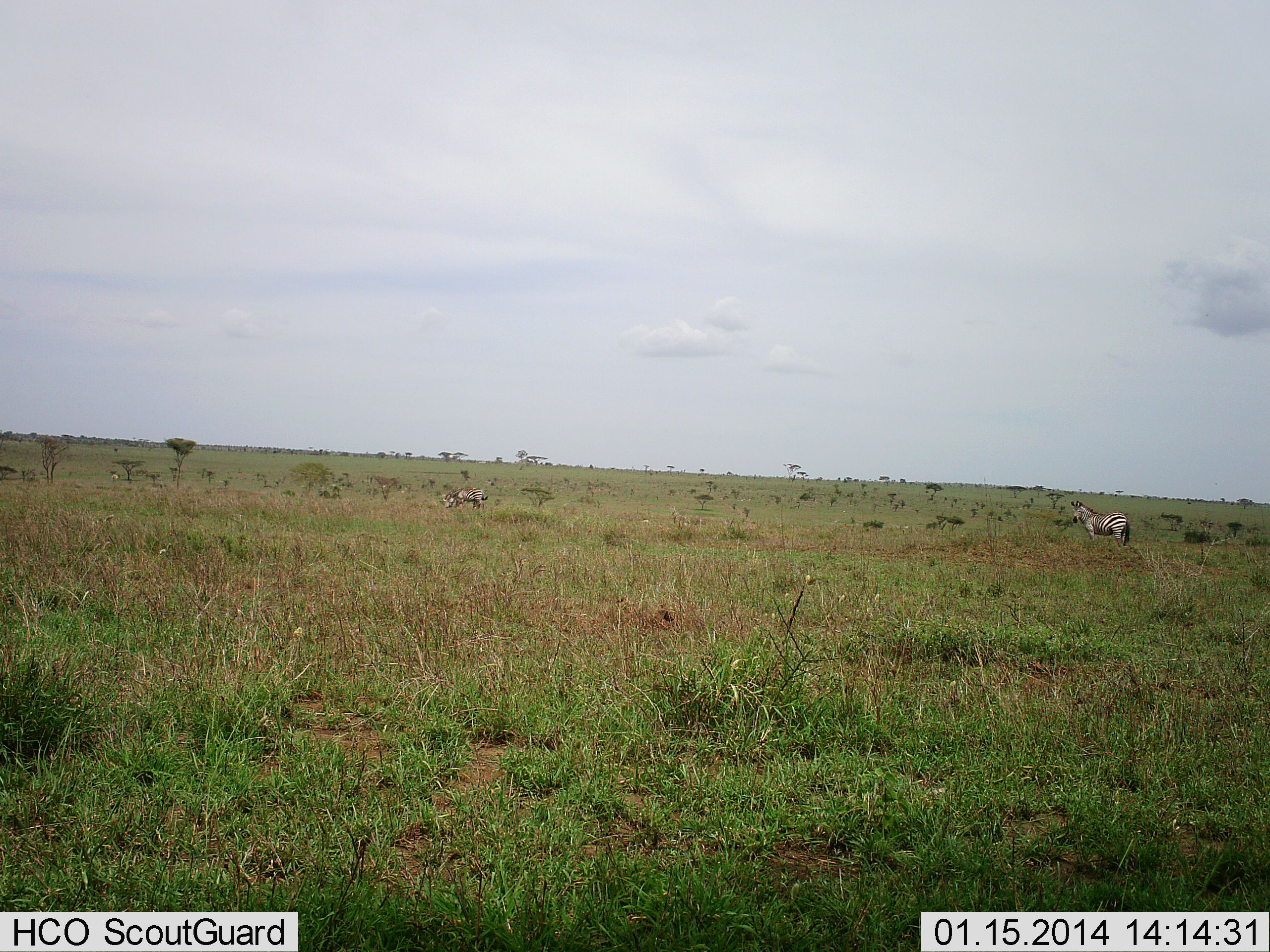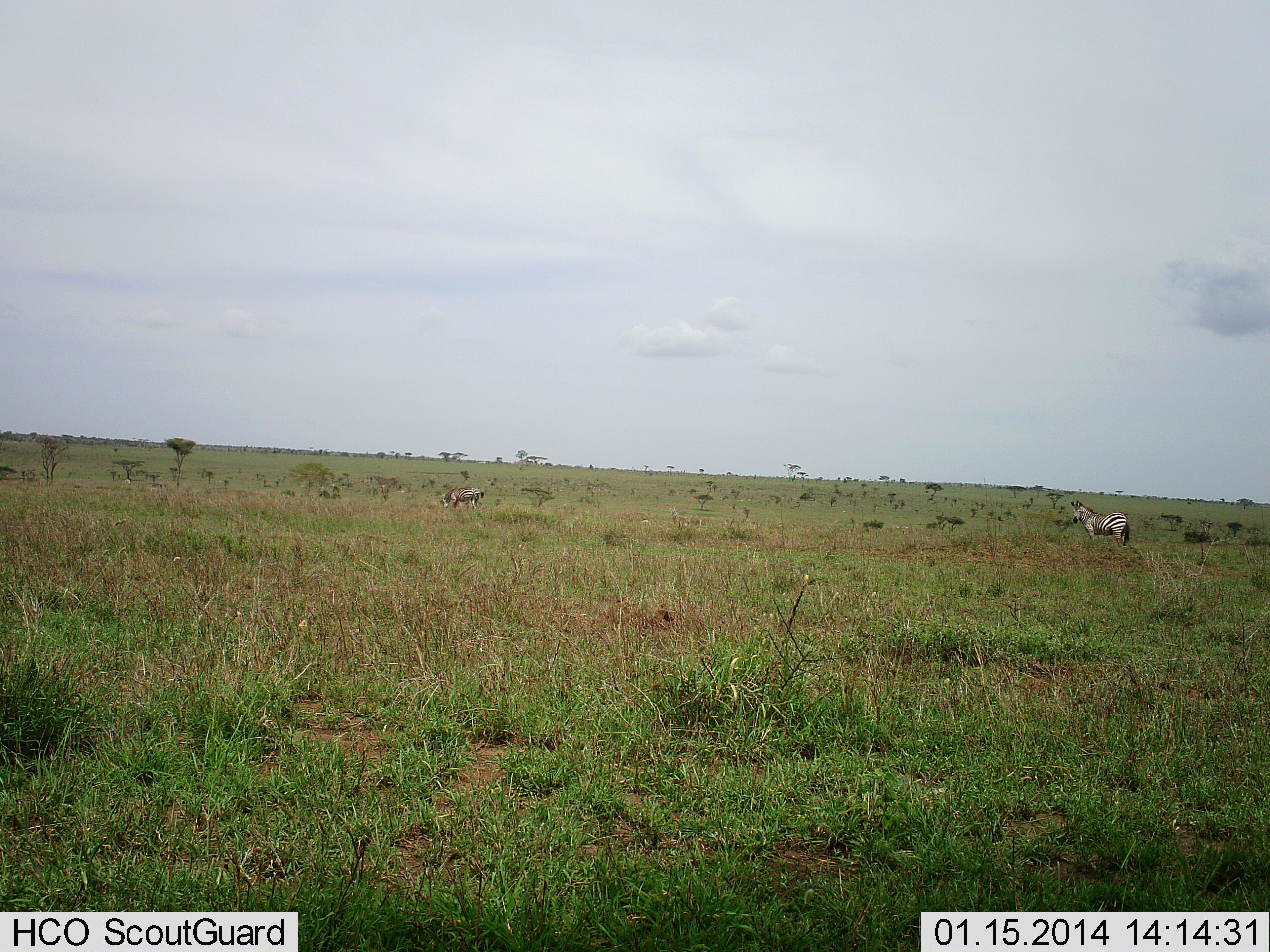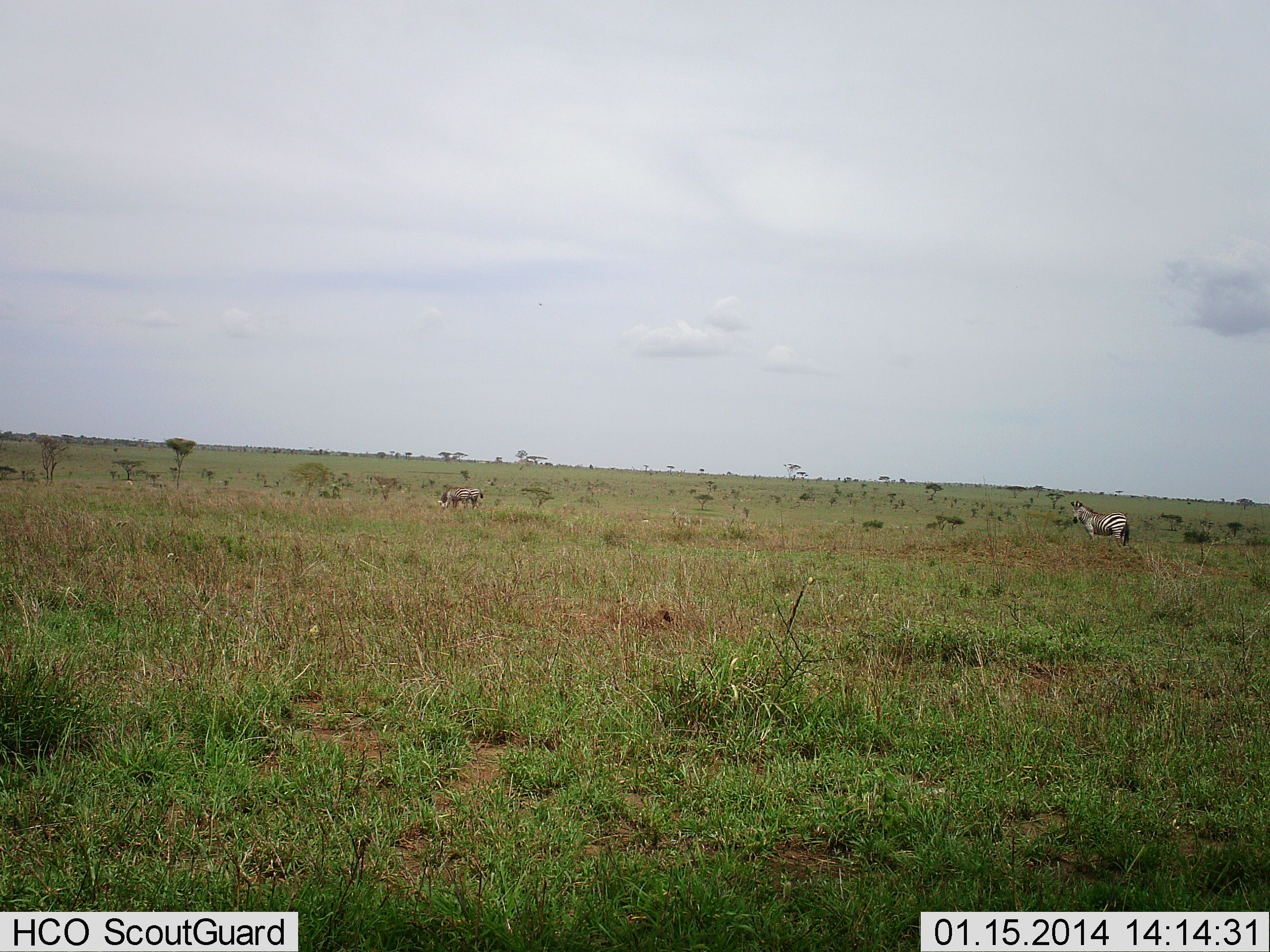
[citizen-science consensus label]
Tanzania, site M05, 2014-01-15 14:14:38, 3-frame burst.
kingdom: Animalia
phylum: Chordata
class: Mammalia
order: Perissodactyla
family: Equidae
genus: Equus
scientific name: Equus quagga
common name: plains zebra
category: zebra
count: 2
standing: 91%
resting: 9%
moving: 0%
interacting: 0%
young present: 0%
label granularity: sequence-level